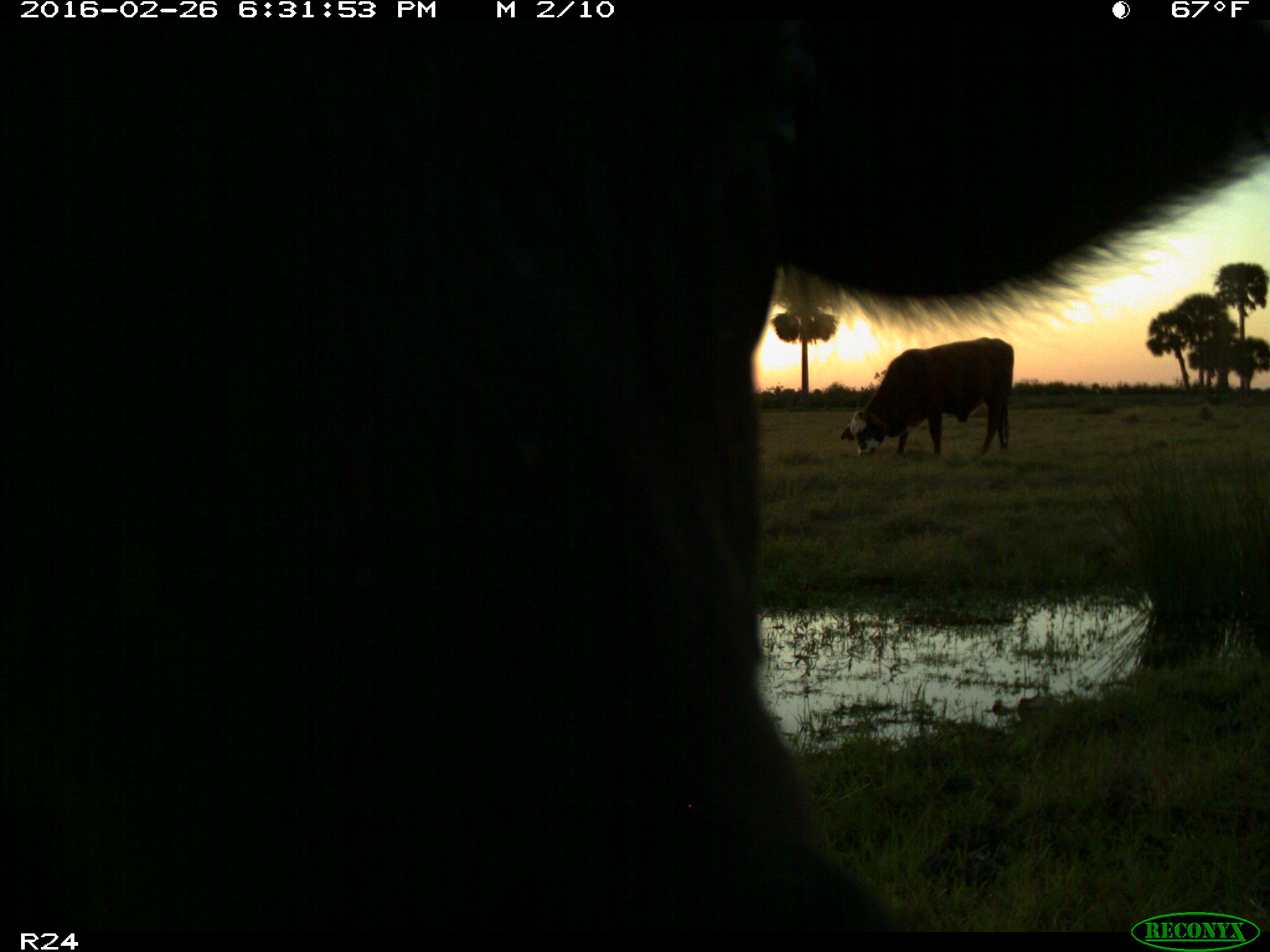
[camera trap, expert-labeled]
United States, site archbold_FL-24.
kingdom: Animalia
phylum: Chordata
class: Mammalia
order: Artiodactyla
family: Bovidae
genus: Bos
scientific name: Bos taurus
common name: domestic cow